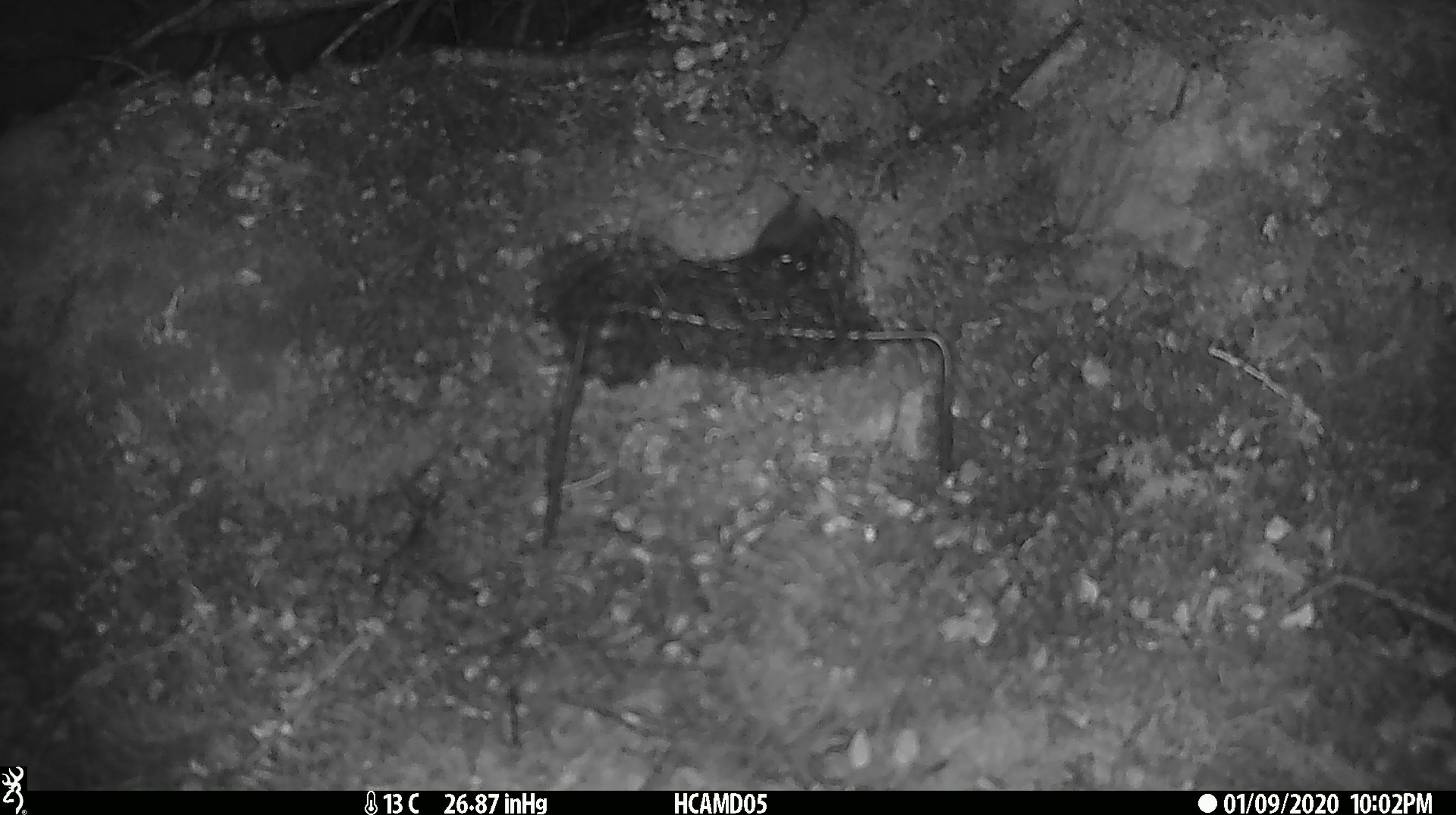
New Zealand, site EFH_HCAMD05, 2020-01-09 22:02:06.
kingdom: Animalia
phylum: Chordata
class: Mammalia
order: Rodentia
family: Muridae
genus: Mus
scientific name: Mus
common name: mouse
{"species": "mouse (Mus)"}